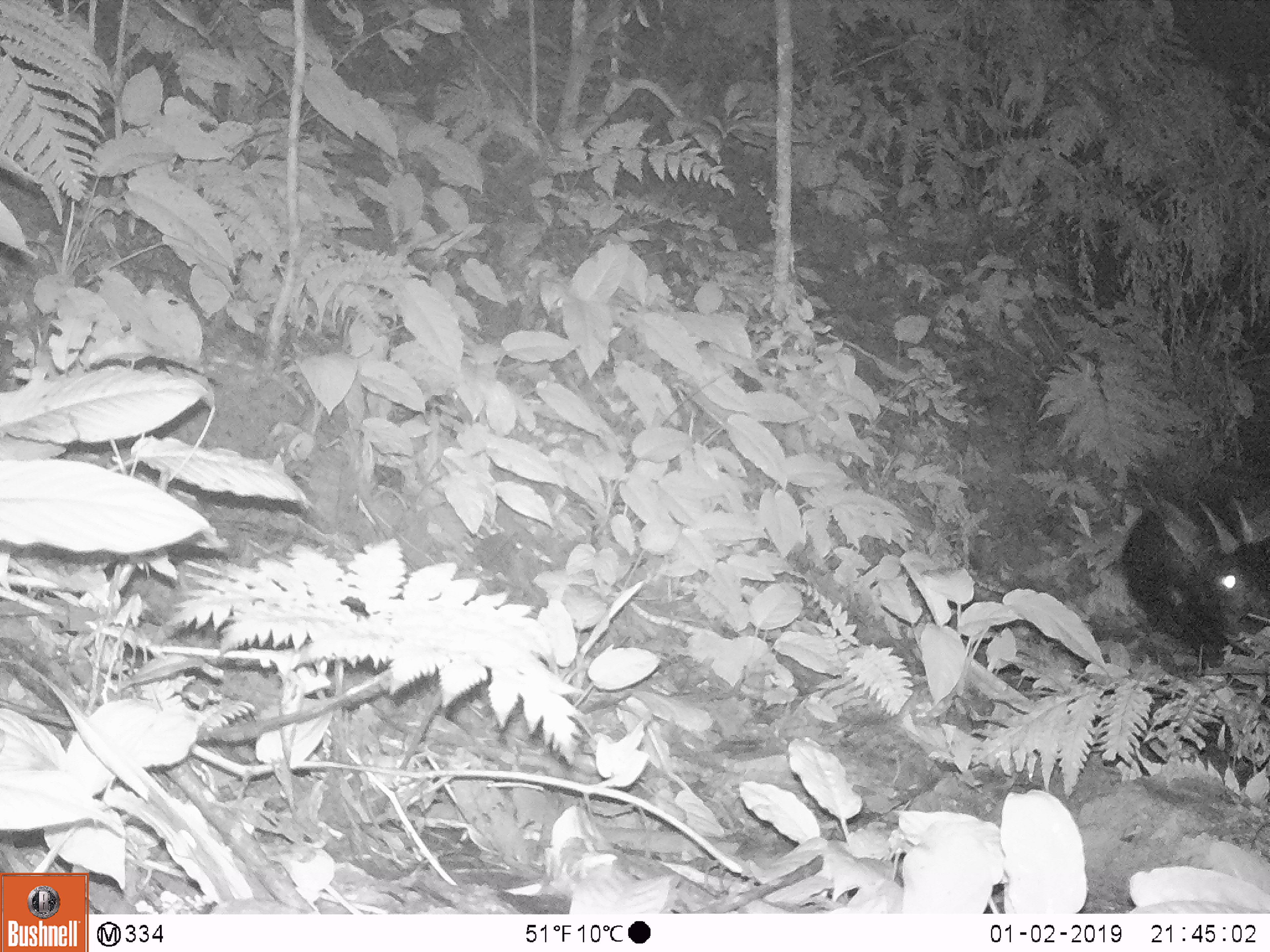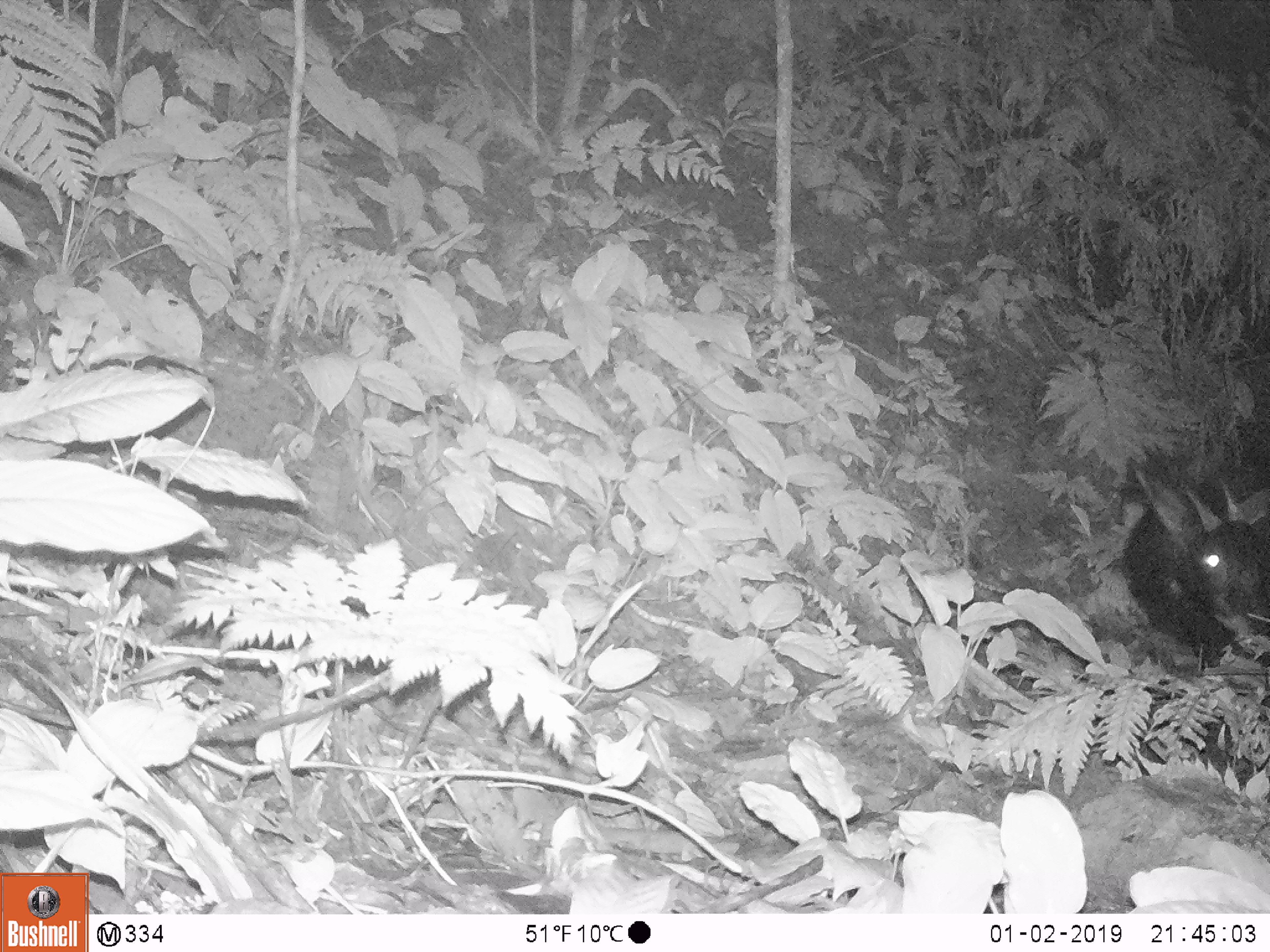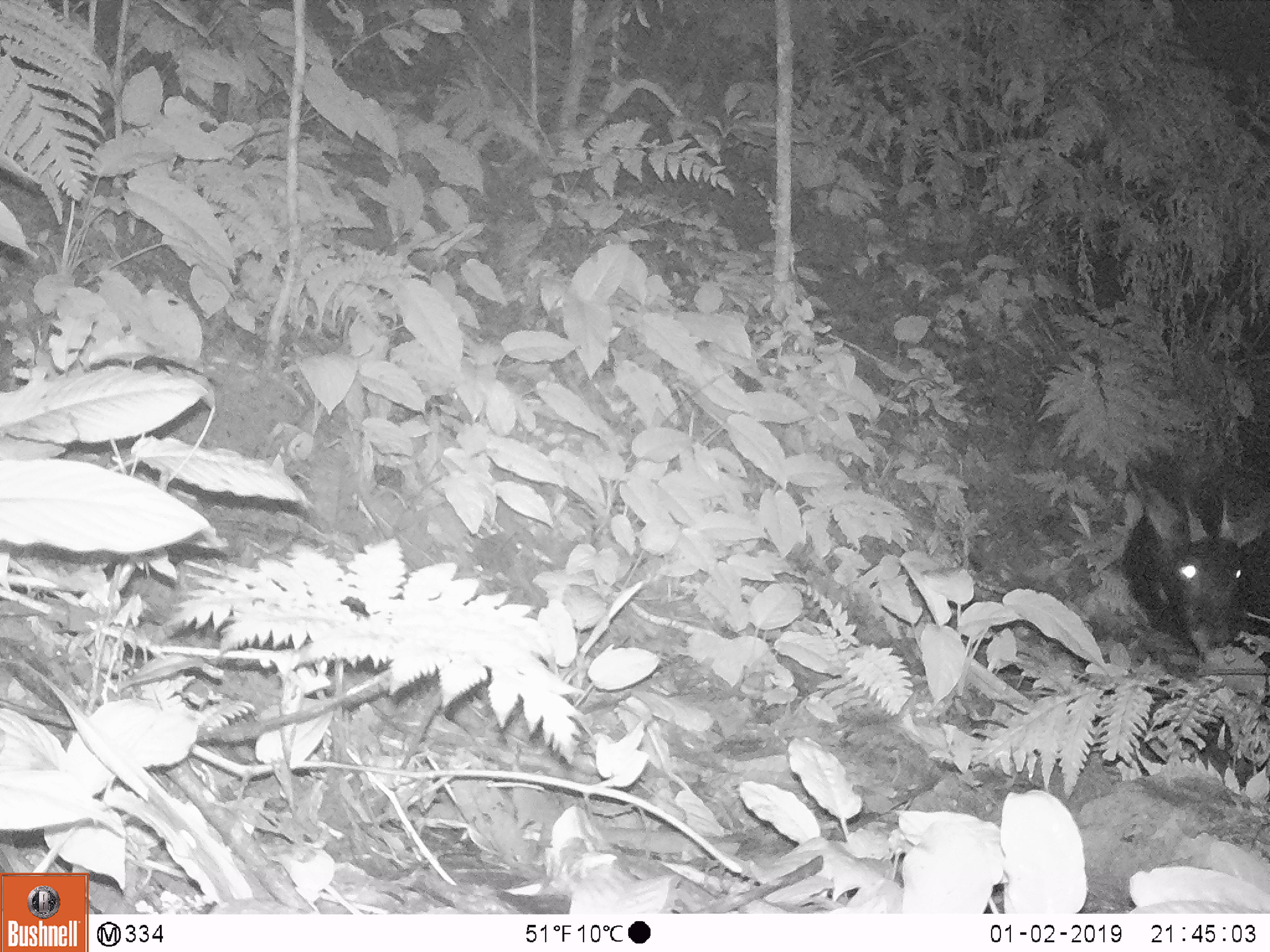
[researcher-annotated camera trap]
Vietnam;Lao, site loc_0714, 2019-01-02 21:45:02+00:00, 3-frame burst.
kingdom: Animalia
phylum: Chordata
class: Mammalia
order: Artiodactyla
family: Bovidae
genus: Capricornis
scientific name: Capricornis sumatraensis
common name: chinese serow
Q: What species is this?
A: Chinese serow (Capricornis sumatraensis).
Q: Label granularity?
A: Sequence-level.